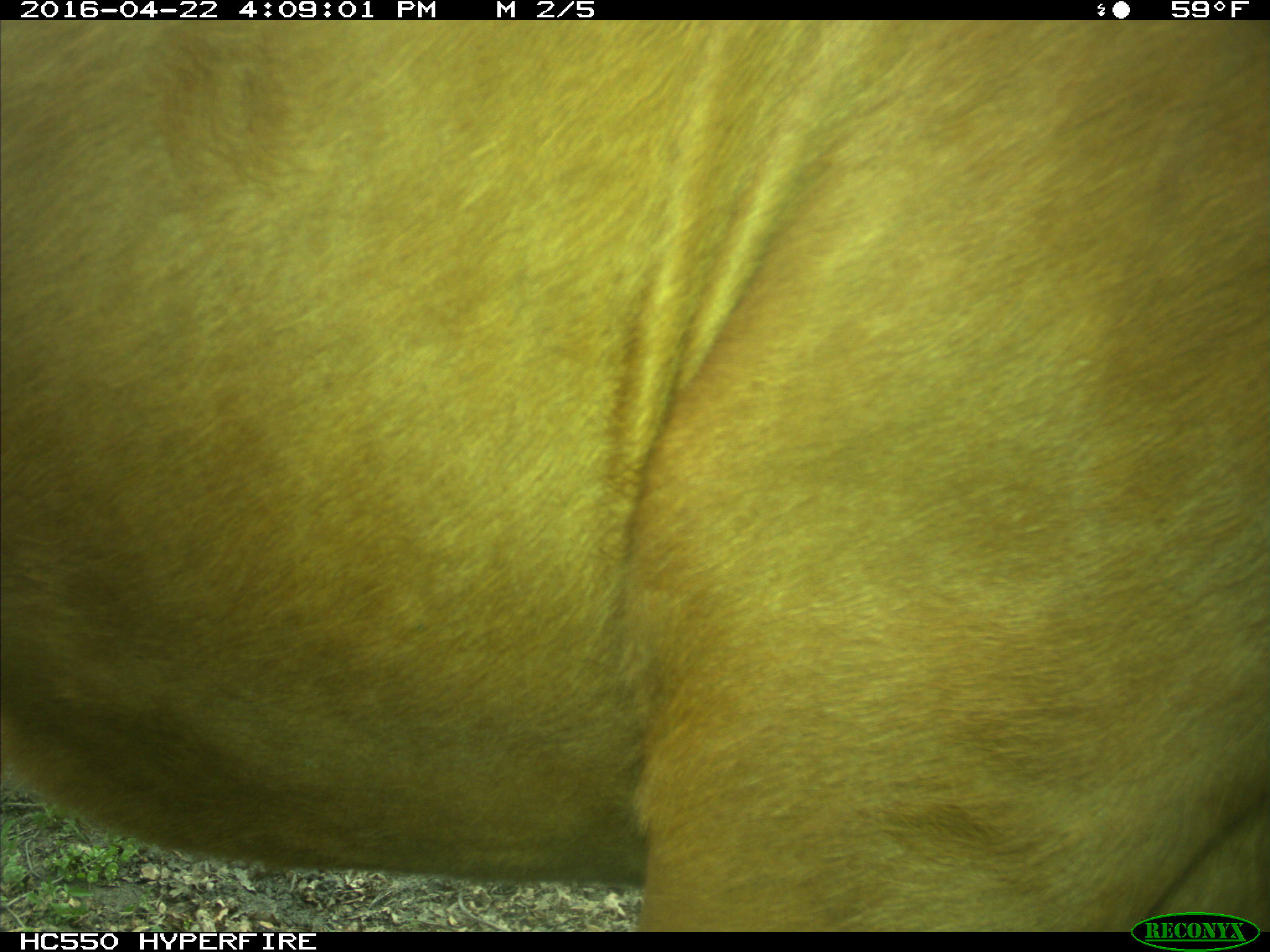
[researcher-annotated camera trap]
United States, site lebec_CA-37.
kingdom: Animalia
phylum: Chordata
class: Mammalia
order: Artiodactyla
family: Bovidae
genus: Bos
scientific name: Bos taurus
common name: domestic cow